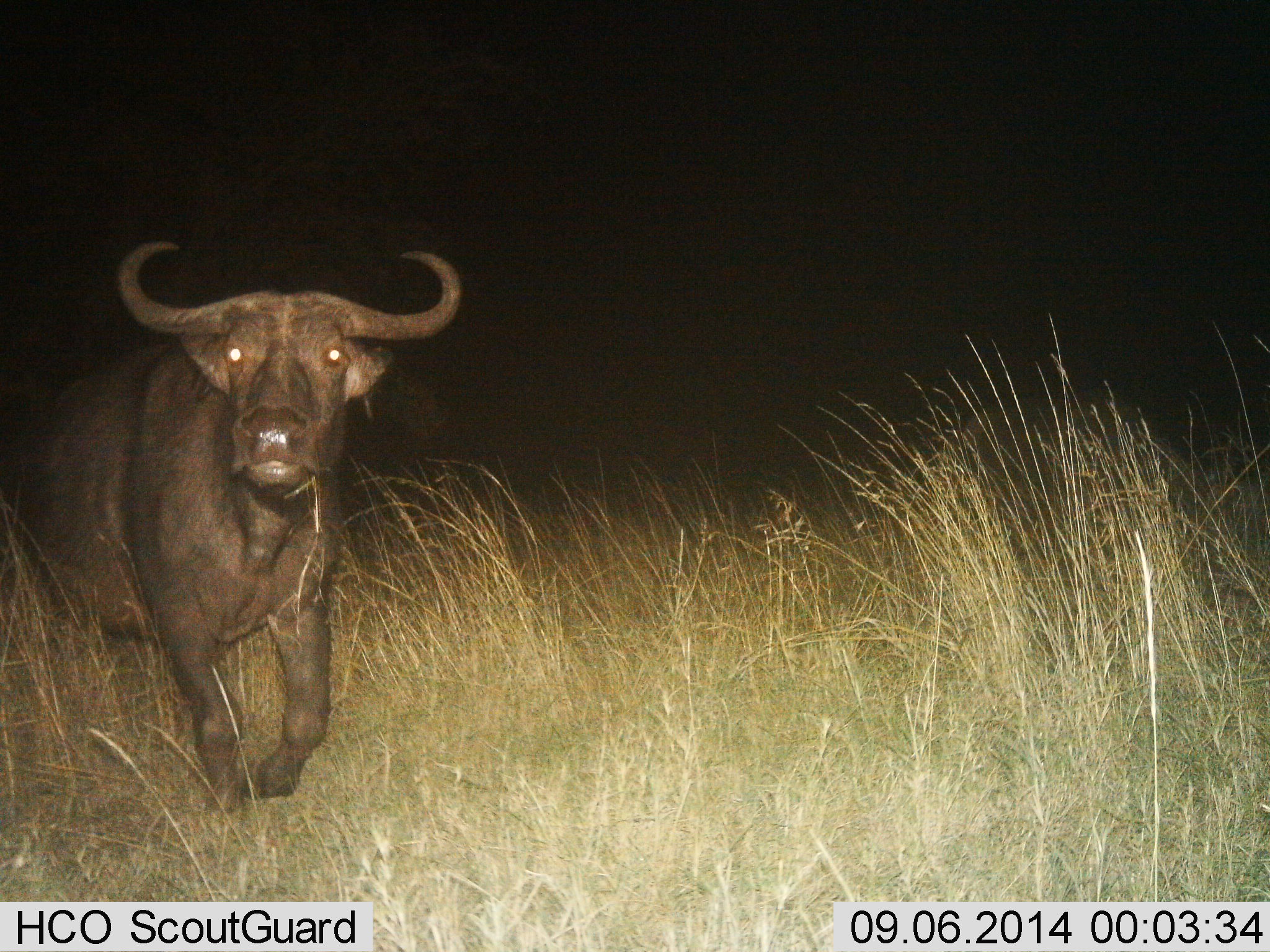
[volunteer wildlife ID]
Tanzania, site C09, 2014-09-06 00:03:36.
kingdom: Animalia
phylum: Chordata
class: Mammalia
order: Artiodactyla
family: Bovidae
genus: Syncerus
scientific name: Syncerus caffer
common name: cape buffalo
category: buffalo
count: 1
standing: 40%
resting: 0%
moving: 60%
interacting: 0%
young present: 0%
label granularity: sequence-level